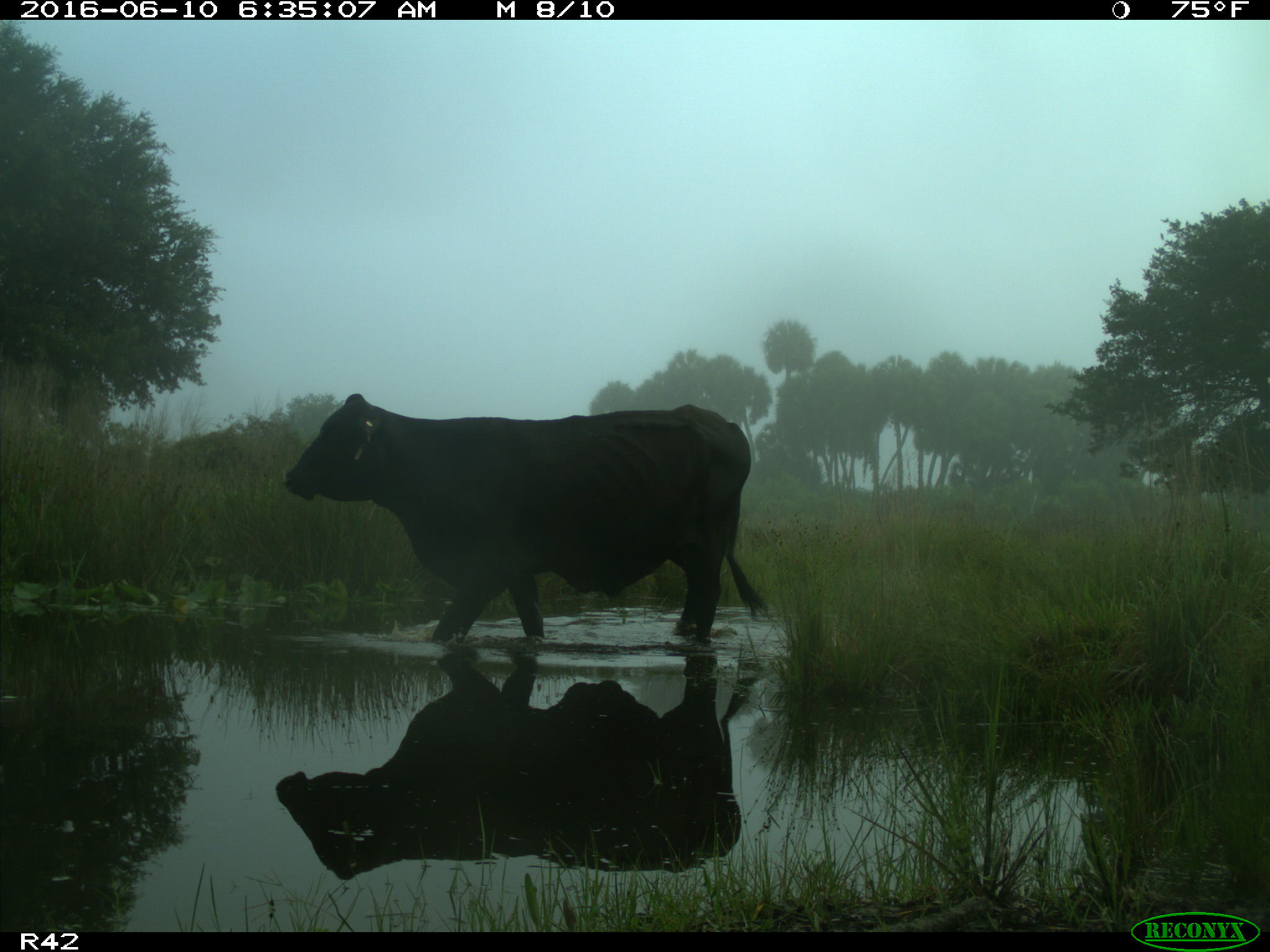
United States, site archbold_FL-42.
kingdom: Animalia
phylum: Chordata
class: Mammalia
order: Artiodactyla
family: Bovidae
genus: Bos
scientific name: Bos taurus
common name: domestic cow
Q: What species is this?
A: Bos taurus (domestic cow).